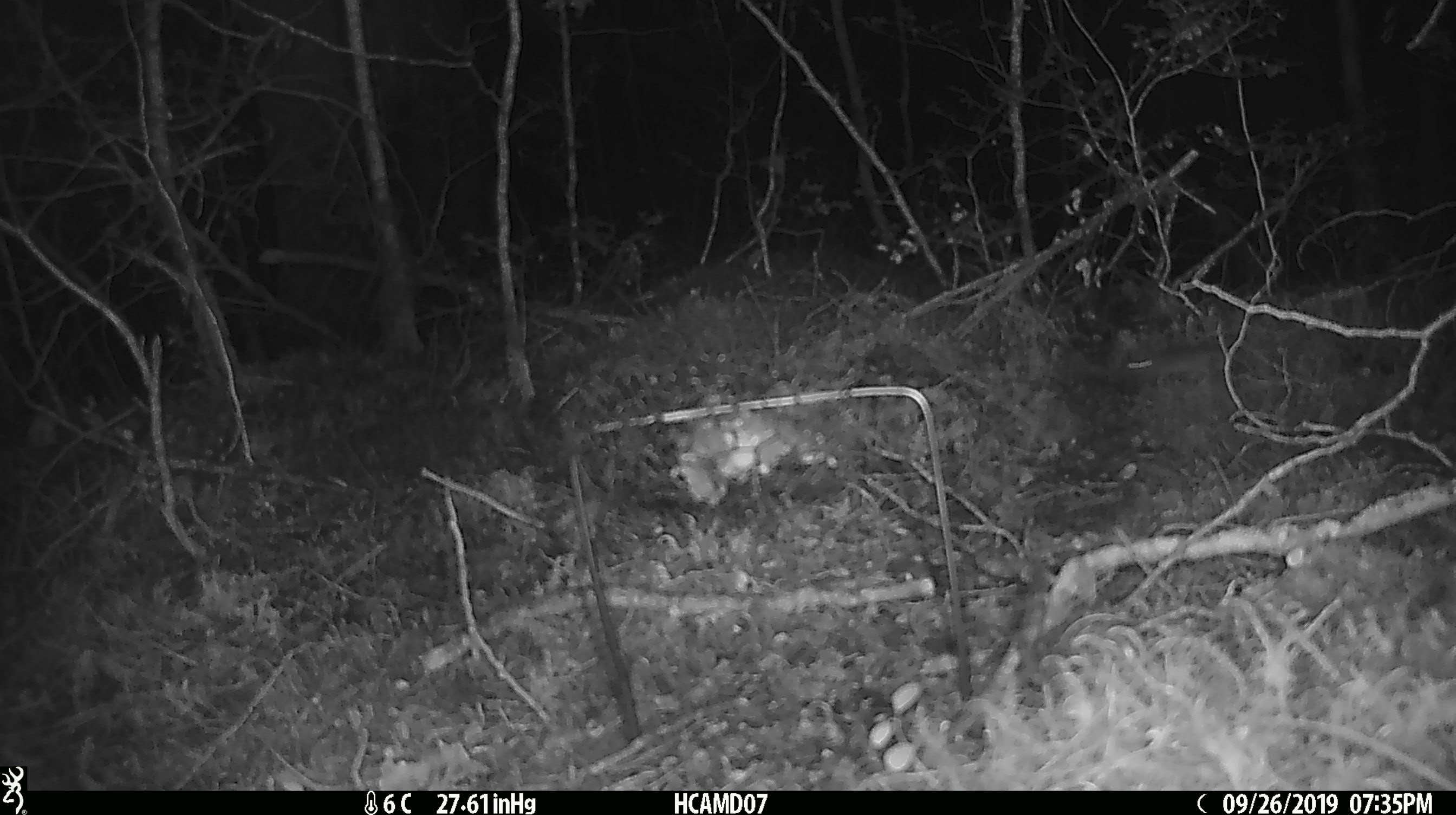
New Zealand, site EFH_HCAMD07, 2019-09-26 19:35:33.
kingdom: Animalia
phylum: Chordata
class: Mammalia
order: Rodentia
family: Muridae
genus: Mus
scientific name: Mus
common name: mouse